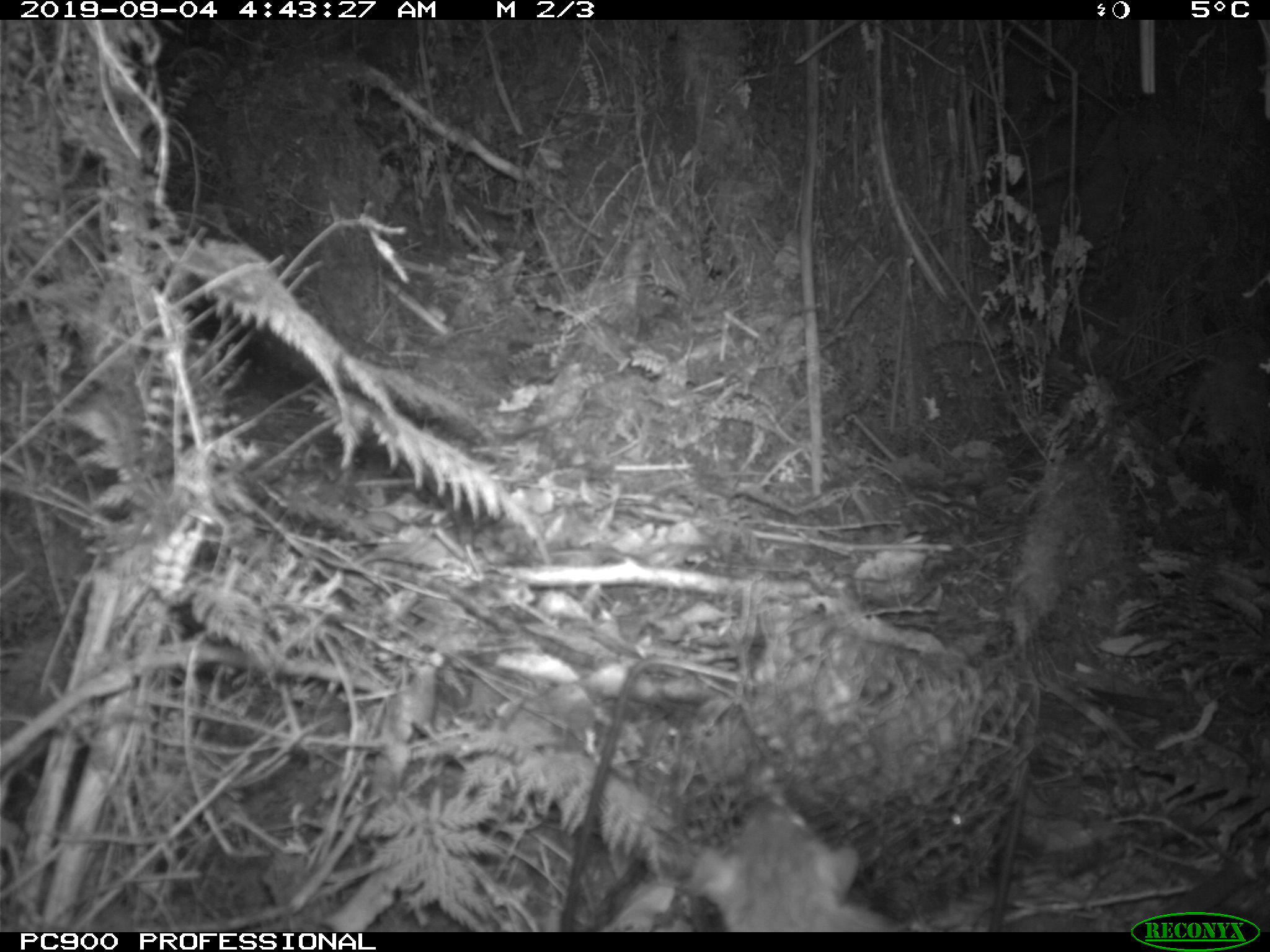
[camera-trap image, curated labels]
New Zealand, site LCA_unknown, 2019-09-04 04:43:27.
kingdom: Animalia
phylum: Chordata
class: Mammalia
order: Rodentia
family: Muridae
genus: Rattus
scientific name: Rattus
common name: rat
Rat (Rattus).